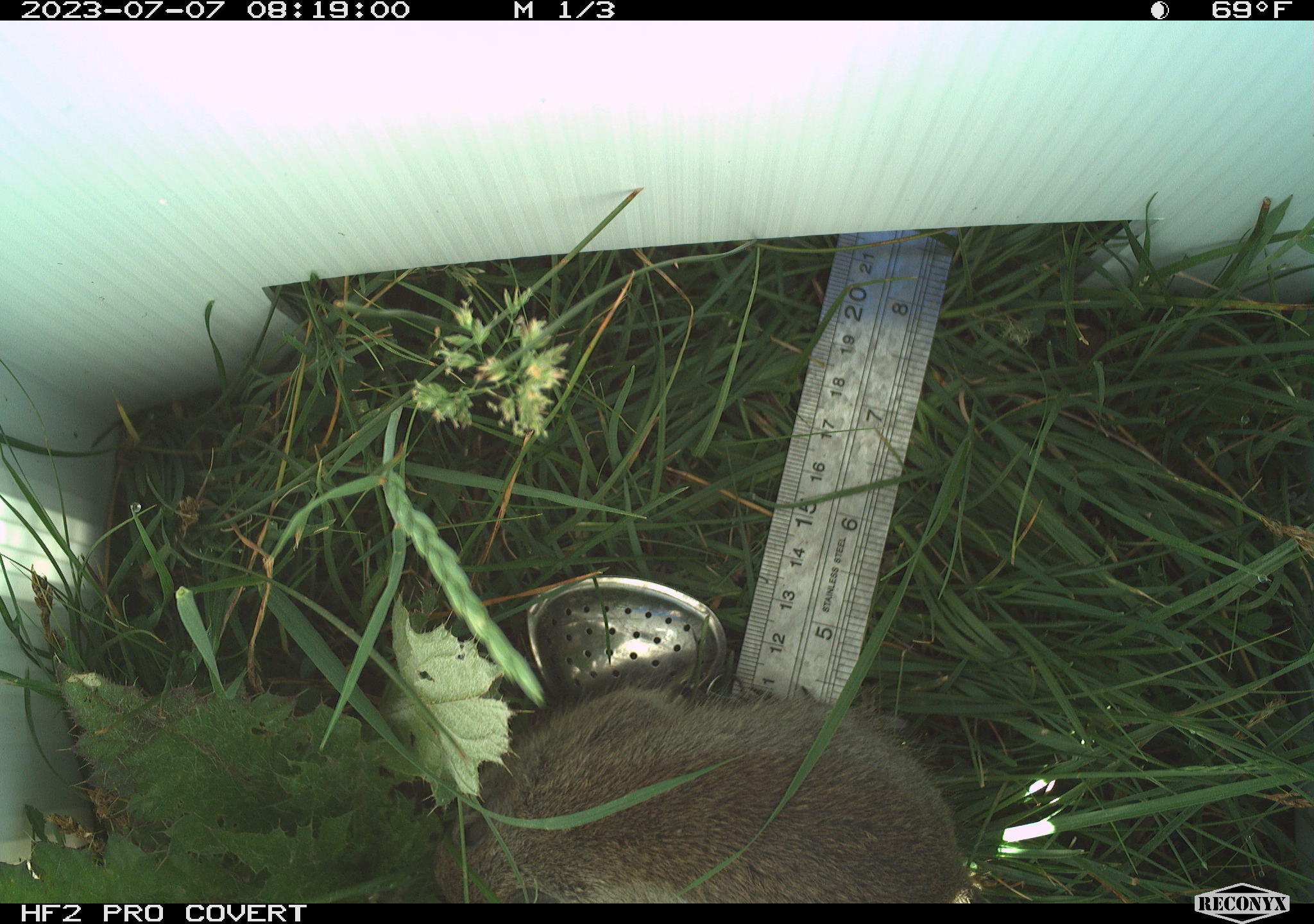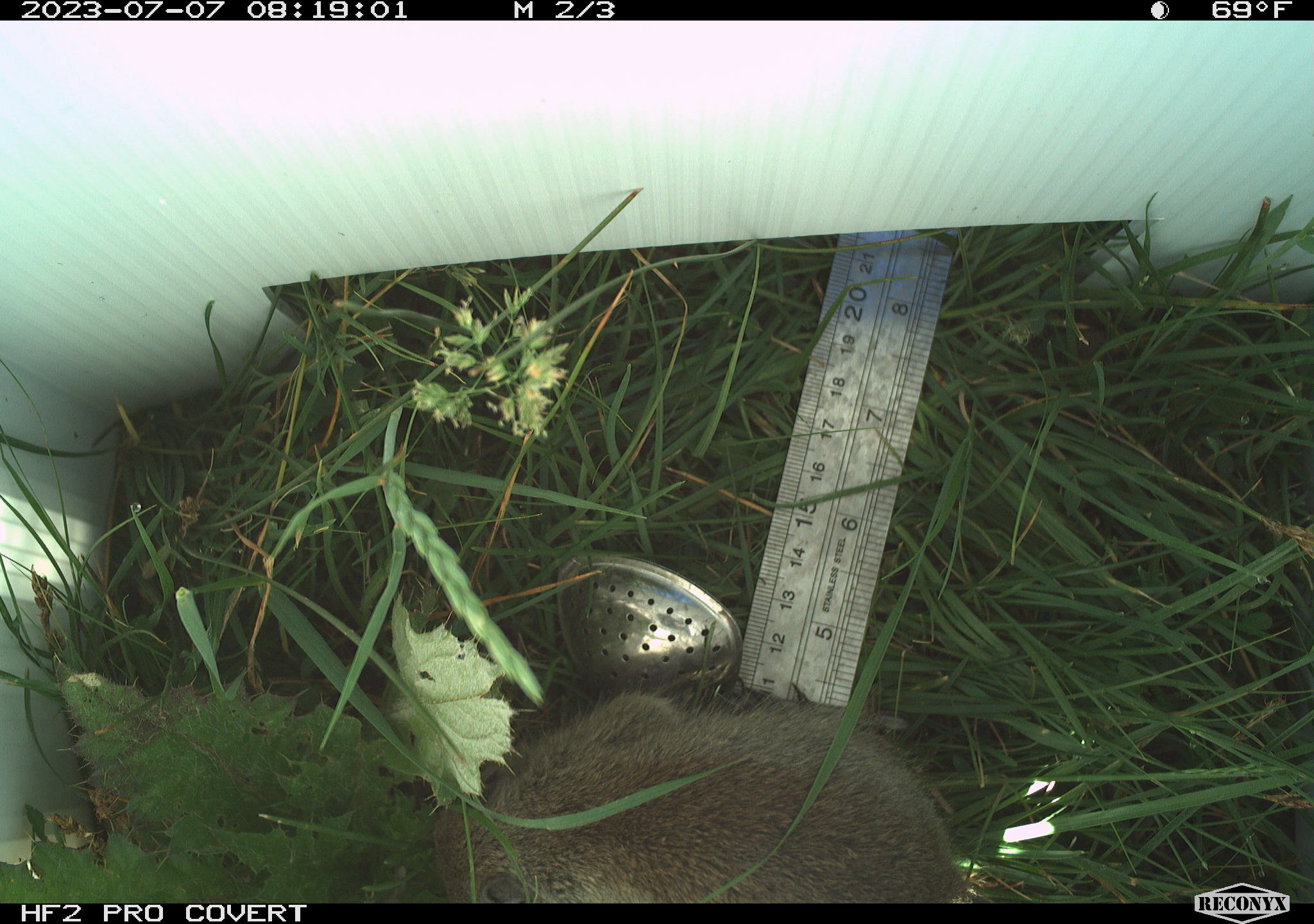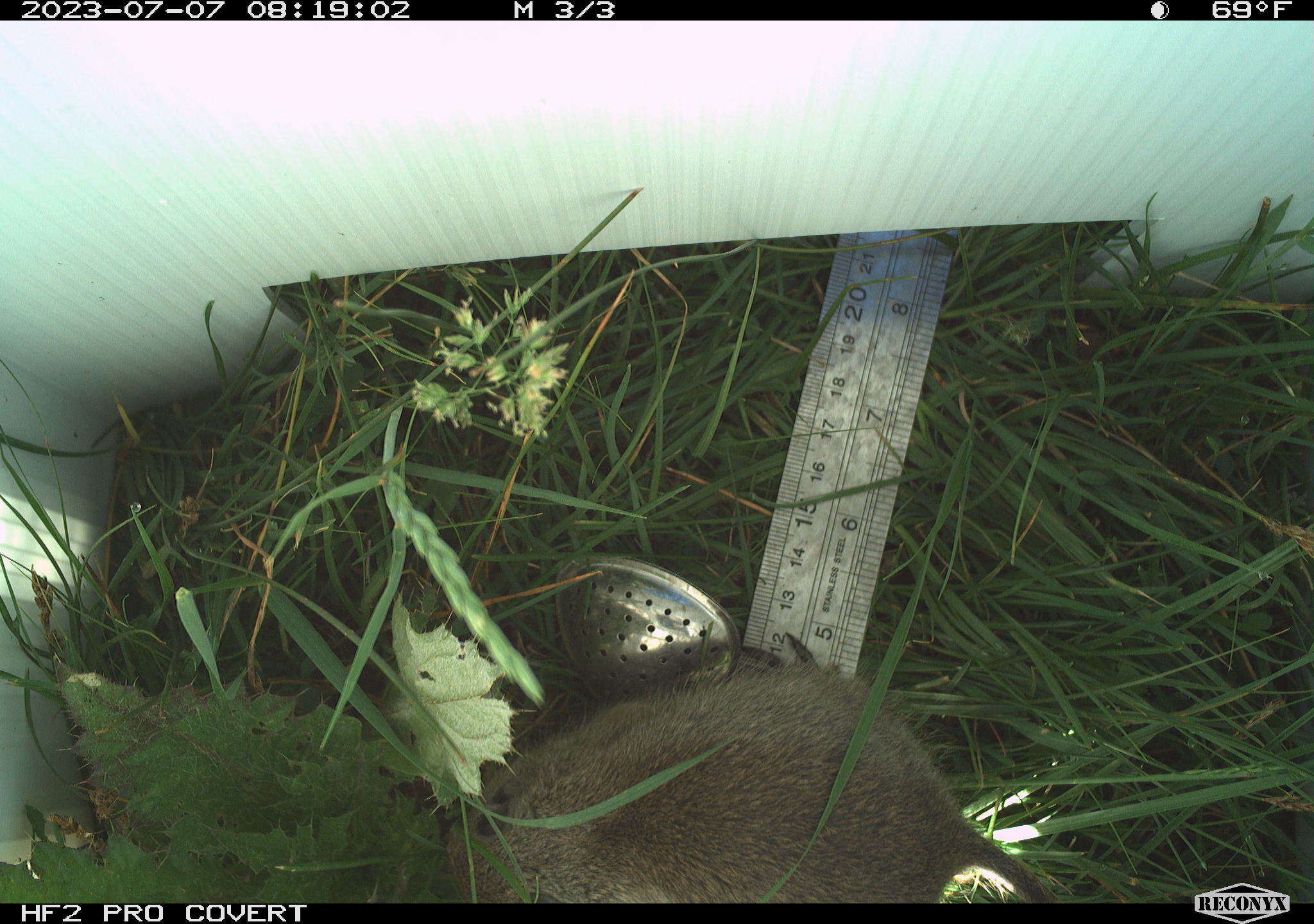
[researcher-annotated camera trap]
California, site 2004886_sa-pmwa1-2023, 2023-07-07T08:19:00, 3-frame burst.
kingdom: Animalia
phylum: Chordata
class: Mammalia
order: Rodentia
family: Sciuridae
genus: Urocitellus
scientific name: Urocitellus beldingi beldingi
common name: belding's ground squirrel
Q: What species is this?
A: Belding's ground squirrel (Urocitellus beldingi beldingi).